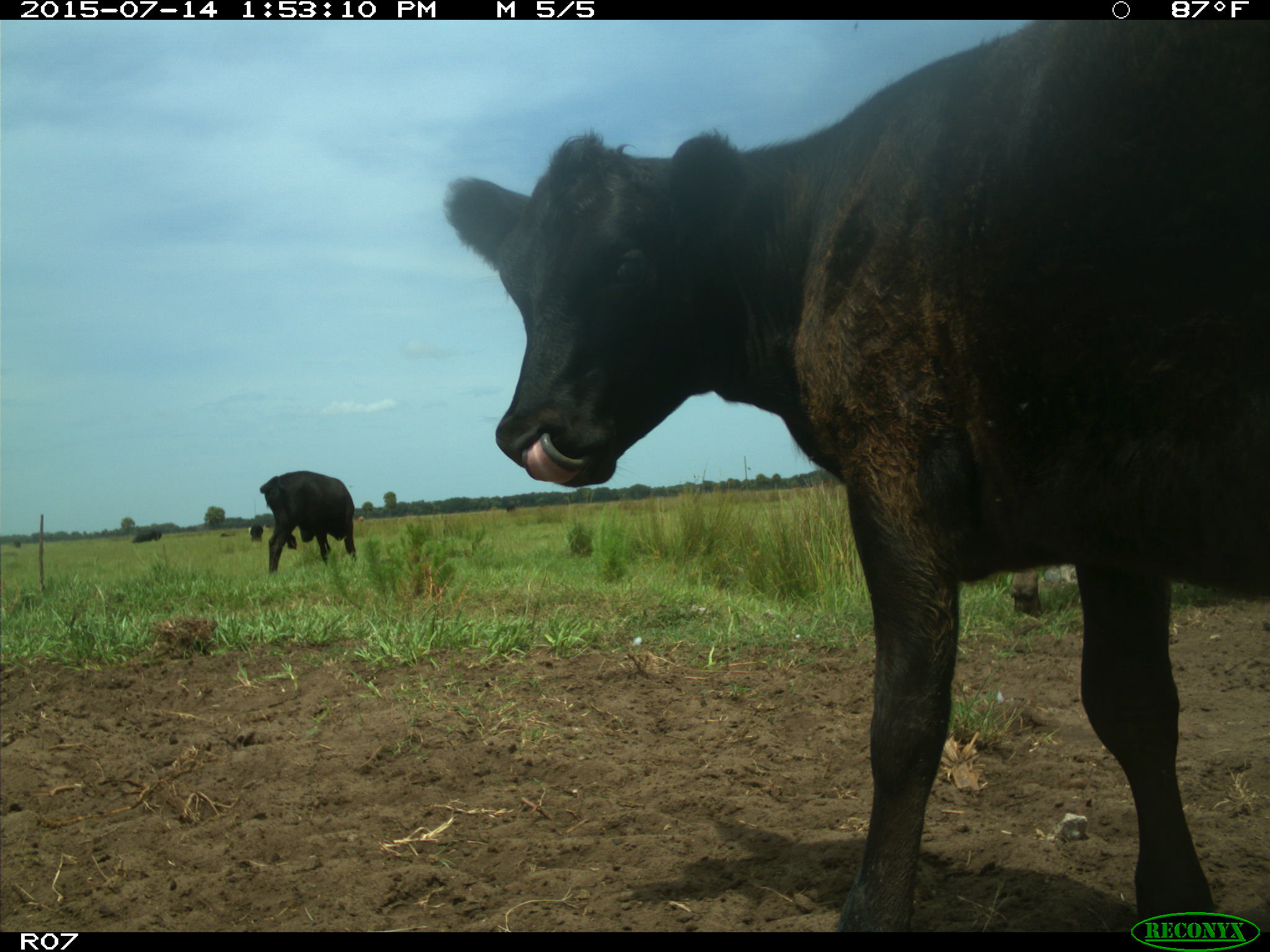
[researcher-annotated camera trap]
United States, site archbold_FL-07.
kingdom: Animalia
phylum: Chordata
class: Mammalia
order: Artiodactyla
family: Bovidae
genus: Bos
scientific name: Bos taurus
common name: domestic cow